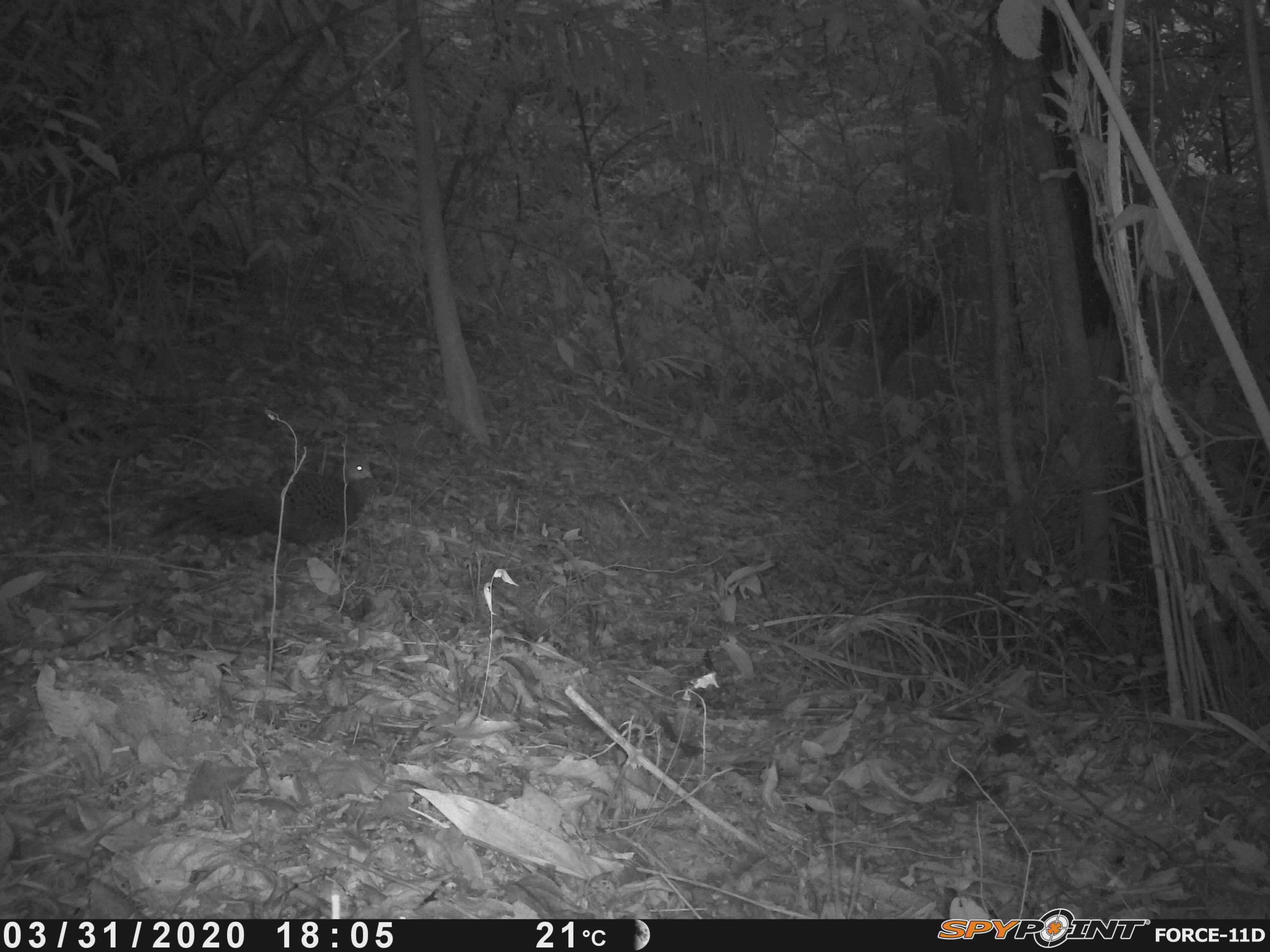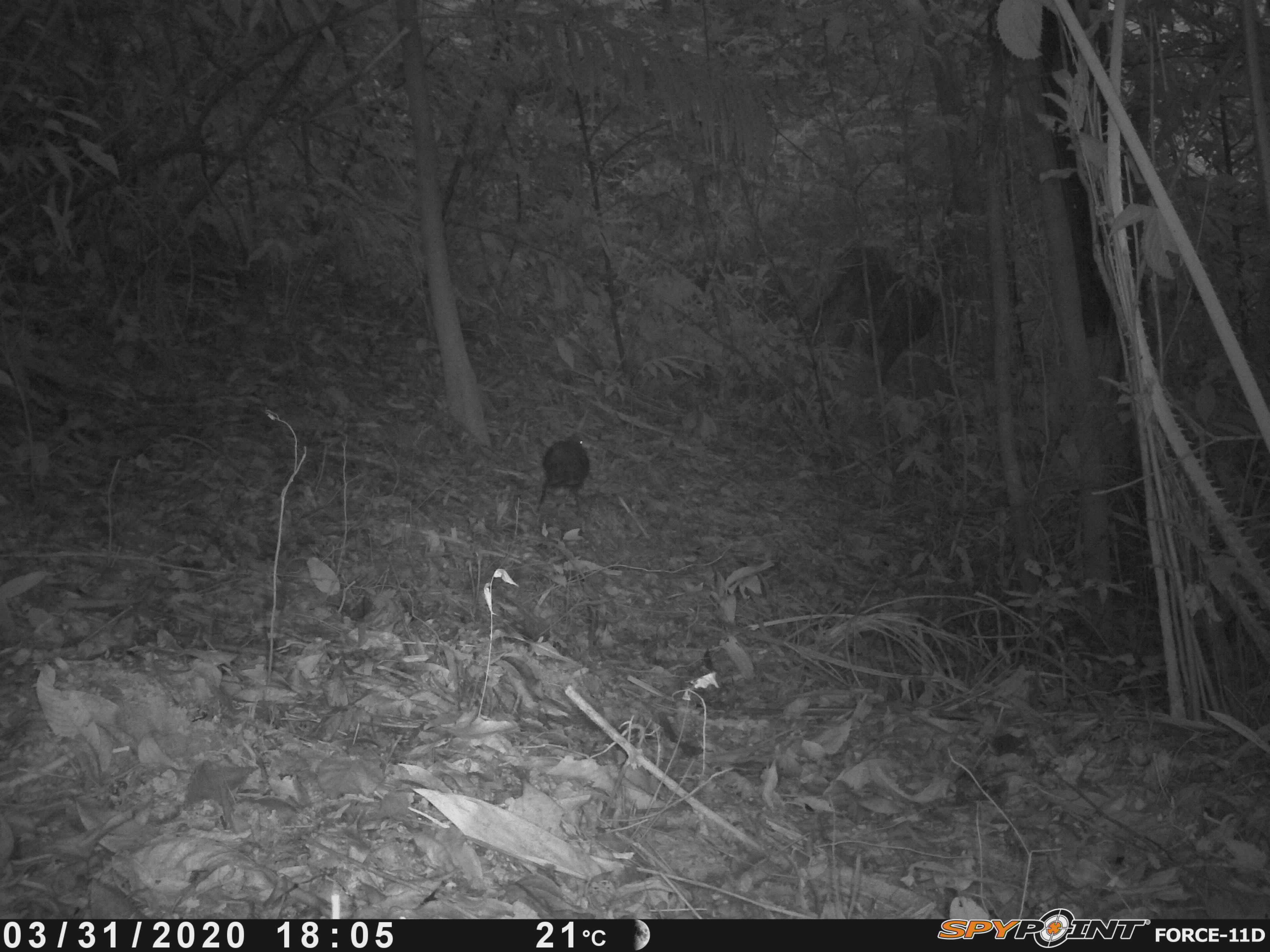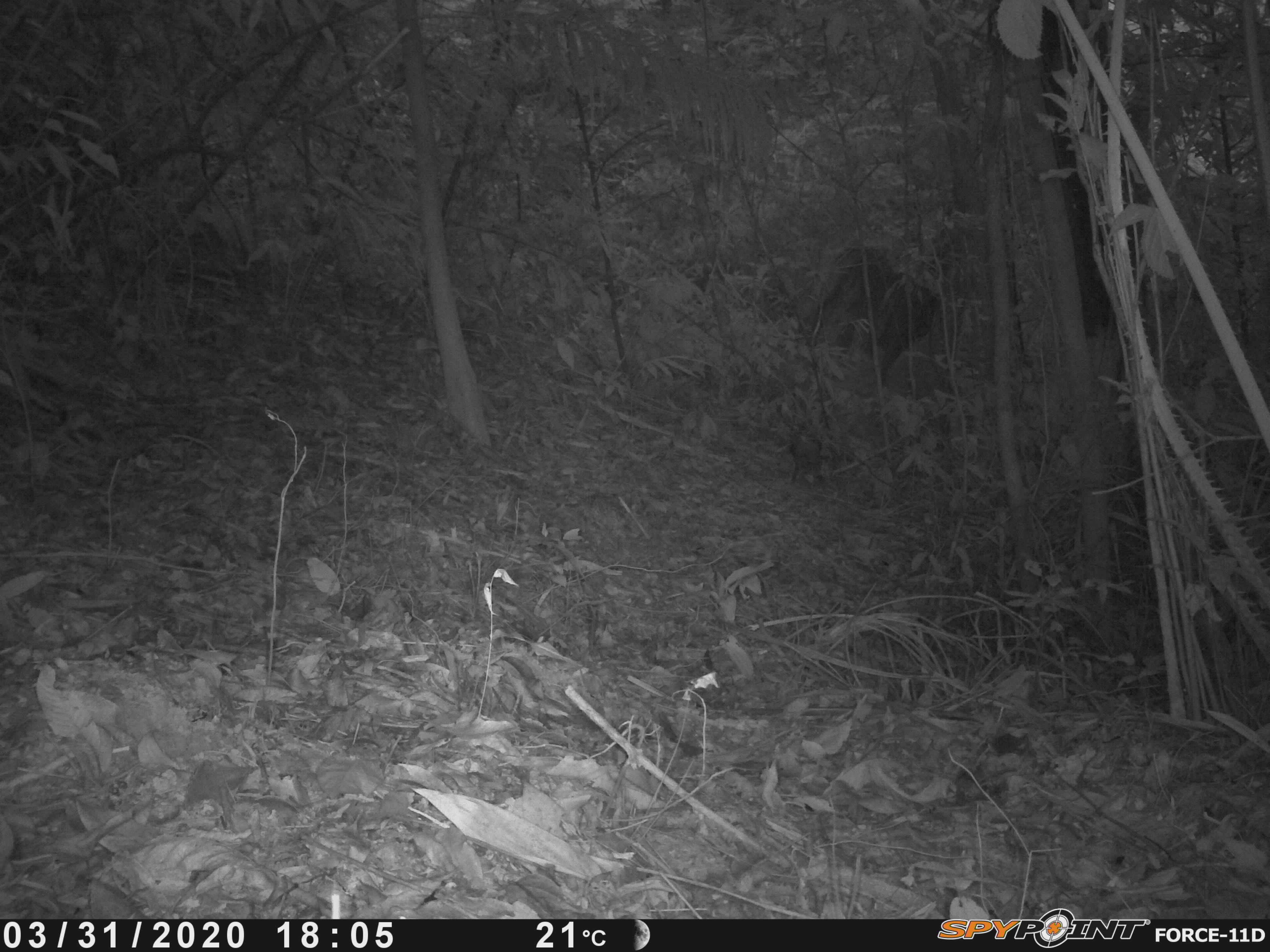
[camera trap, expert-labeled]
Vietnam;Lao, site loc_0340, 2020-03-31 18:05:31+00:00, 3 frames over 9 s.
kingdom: Animalia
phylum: Chordata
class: Aves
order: Galliformes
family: Phasianidae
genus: Polyplectron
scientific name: Polyplectron bicalcaratum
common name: gray peacock-pheasant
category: grey peacock pheasant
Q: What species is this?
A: Grey peacock pheasant (gray peacock-pheasant) (Polyplectron bicalcaratum).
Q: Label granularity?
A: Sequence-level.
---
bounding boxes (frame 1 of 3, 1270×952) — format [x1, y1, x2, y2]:
grey peacock pheasant: [147, 454, 375, 551]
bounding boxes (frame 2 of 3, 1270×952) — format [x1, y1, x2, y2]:
grey peacock pheasant: [537, 432, 589, 512]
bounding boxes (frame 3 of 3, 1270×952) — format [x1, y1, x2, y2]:
grey peacock pheasant: [789, 431, 830, 482]